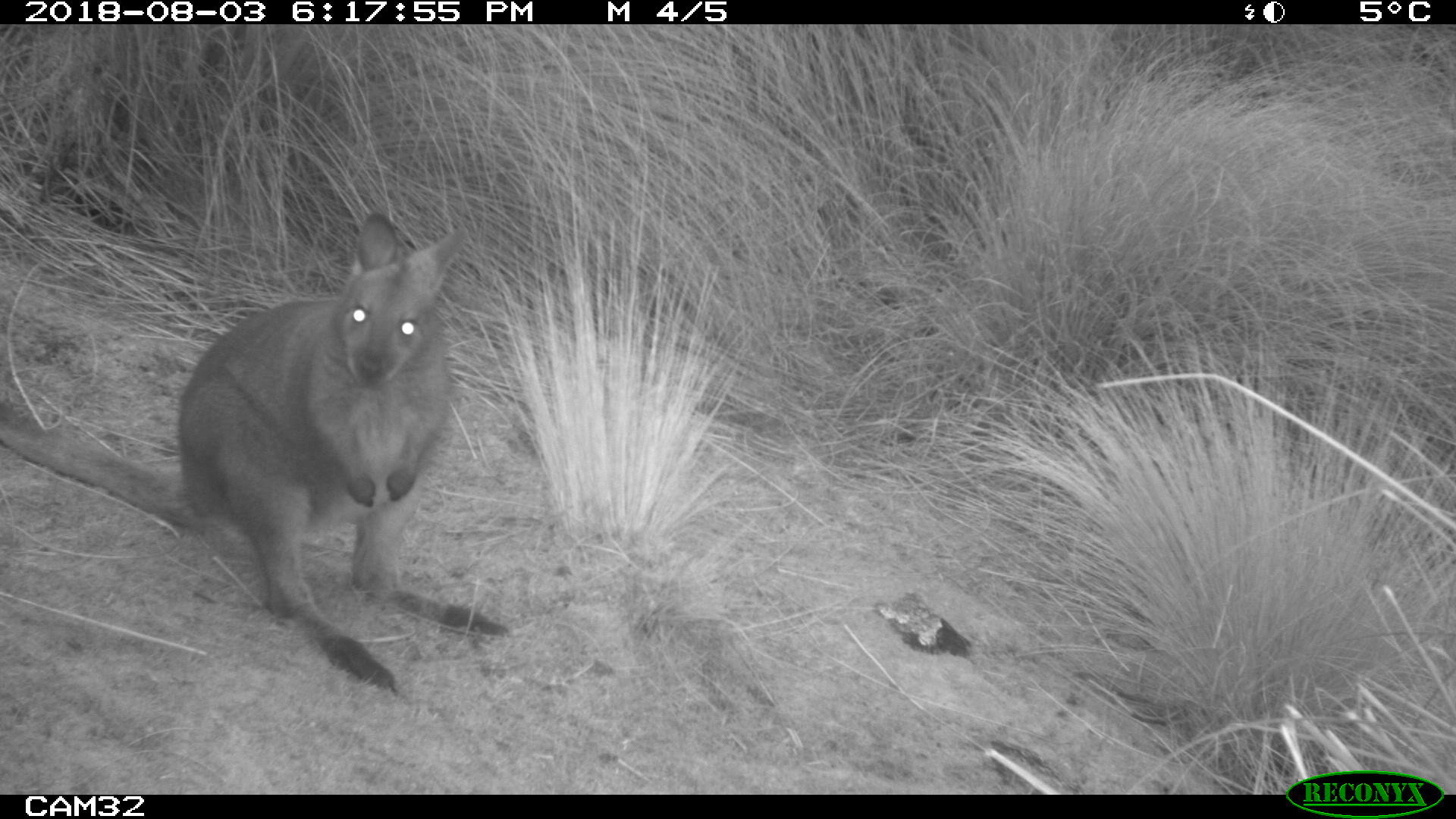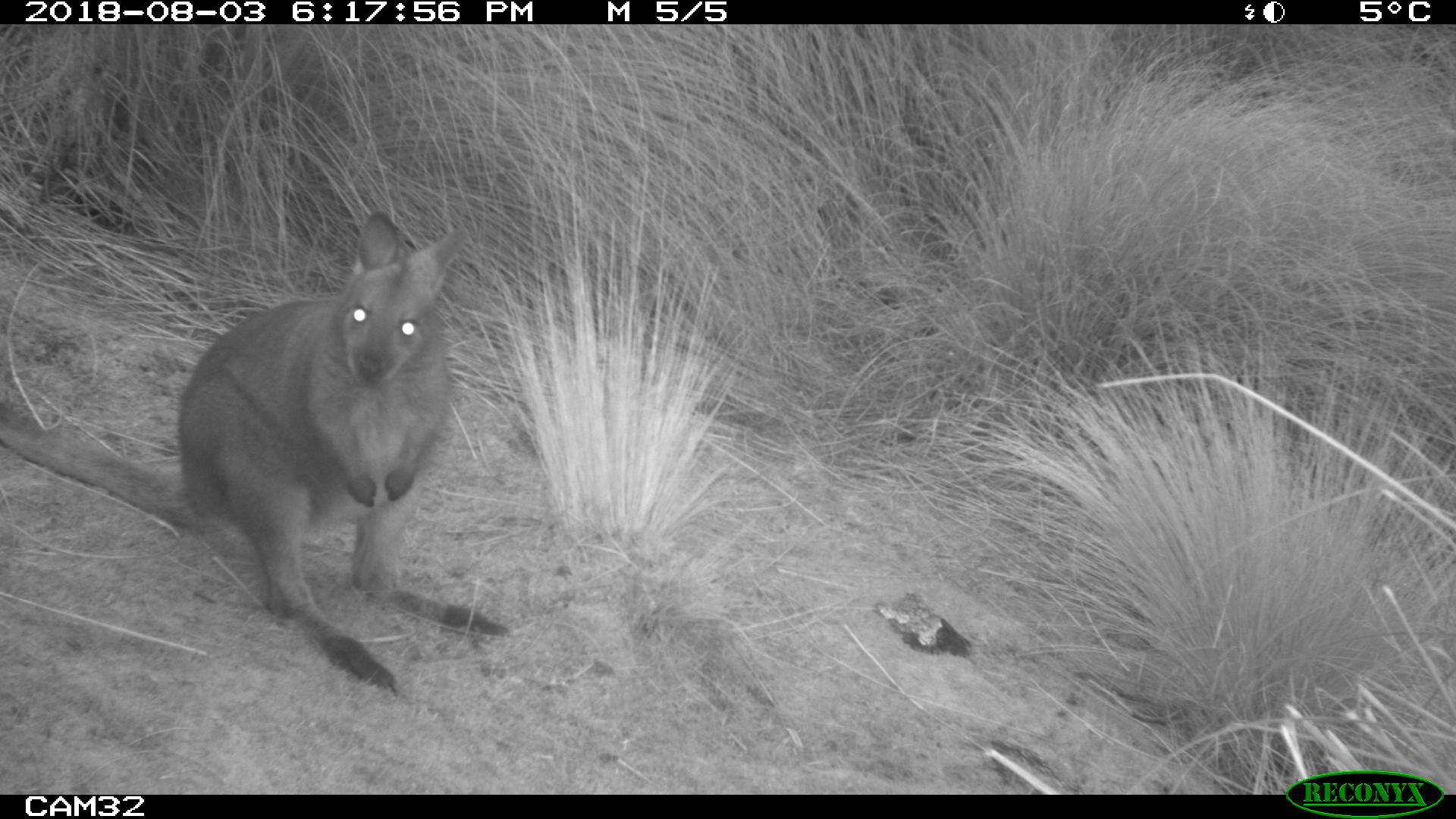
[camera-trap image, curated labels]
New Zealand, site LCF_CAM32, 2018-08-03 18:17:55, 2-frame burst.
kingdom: Animalia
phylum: Chordata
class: Mammalia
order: Diprotodontia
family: Macropodidae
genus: Notamacropus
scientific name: Notamacropus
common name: wallaby